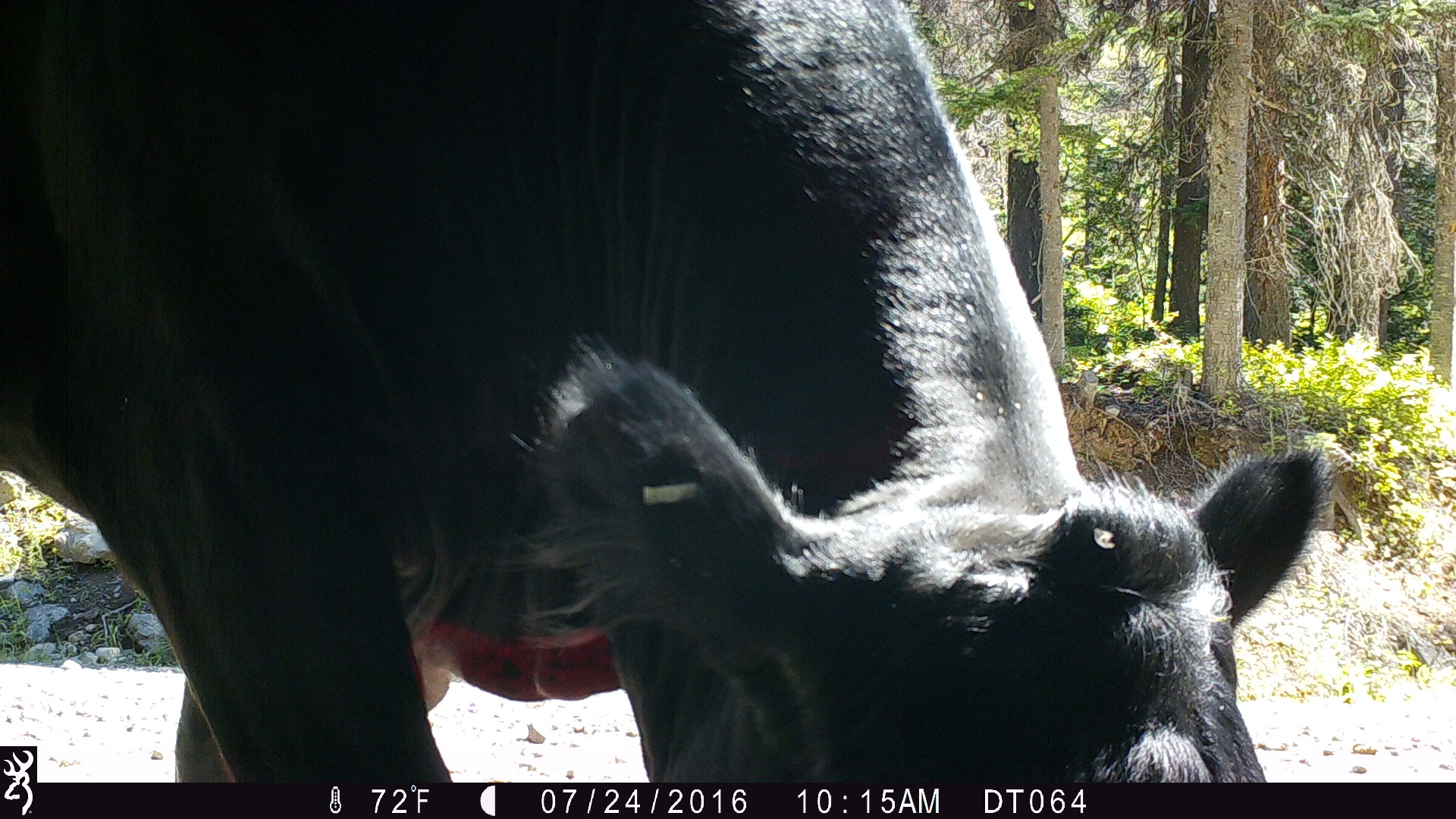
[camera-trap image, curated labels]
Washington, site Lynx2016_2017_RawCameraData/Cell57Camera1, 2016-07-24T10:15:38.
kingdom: Animalia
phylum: Chordata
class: Mammalia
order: Artiodactyla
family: Bovidae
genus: Bos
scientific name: Bos taurus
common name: domestic cattle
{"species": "domestic cattle (Bos taurus)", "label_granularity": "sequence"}